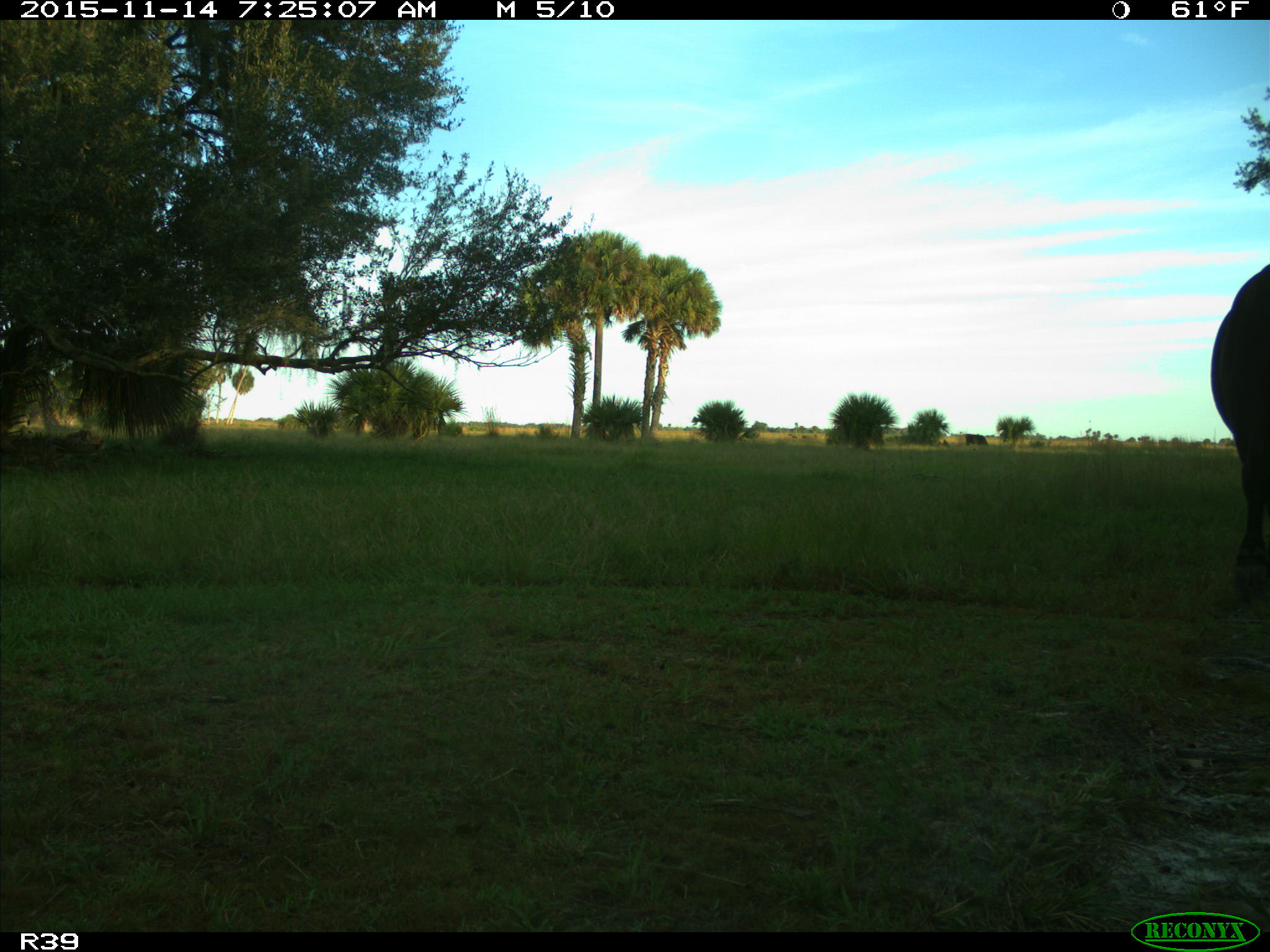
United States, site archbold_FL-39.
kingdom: Animalia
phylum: Chordata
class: Mammalia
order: Artiodactyla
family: Bovidae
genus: Bos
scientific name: Bos taurus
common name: domestic cow